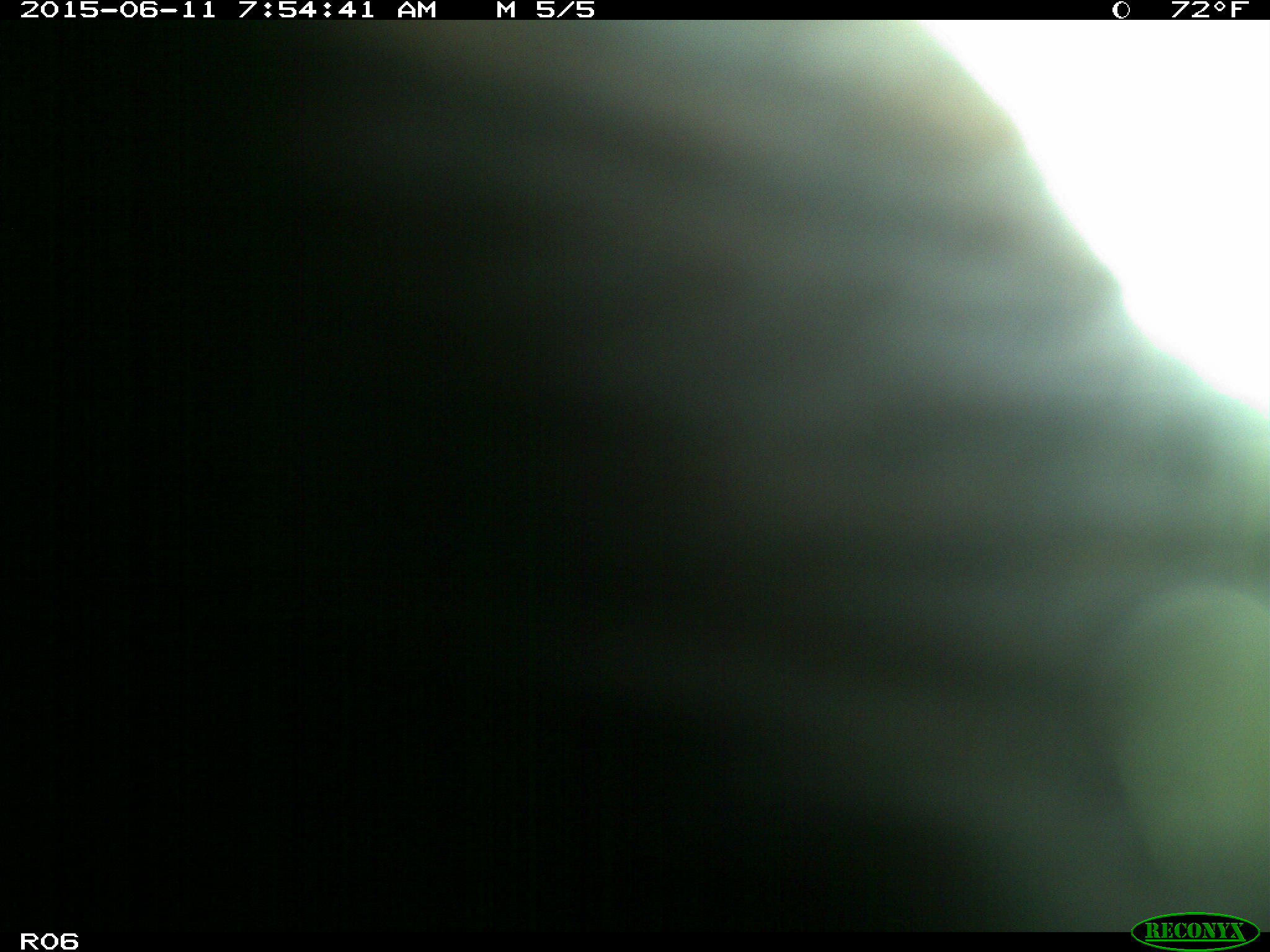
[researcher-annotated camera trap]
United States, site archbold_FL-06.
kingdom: Animalia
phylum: Chordata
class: Mammalia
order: Artiodactyla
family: Bovidae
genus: Bos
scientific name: Bos taurus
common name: domestic cow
Bos taurus (domestic cow).